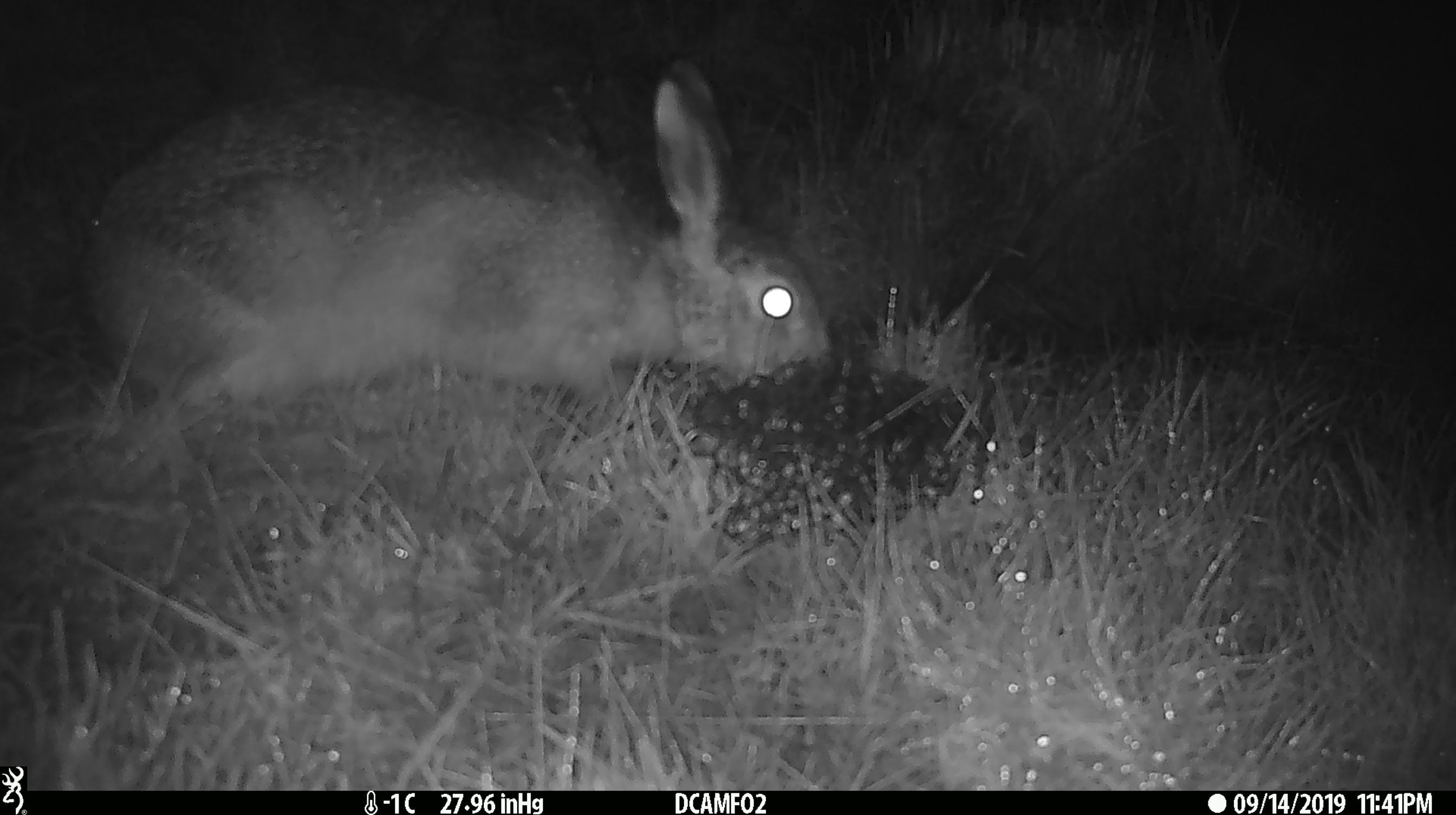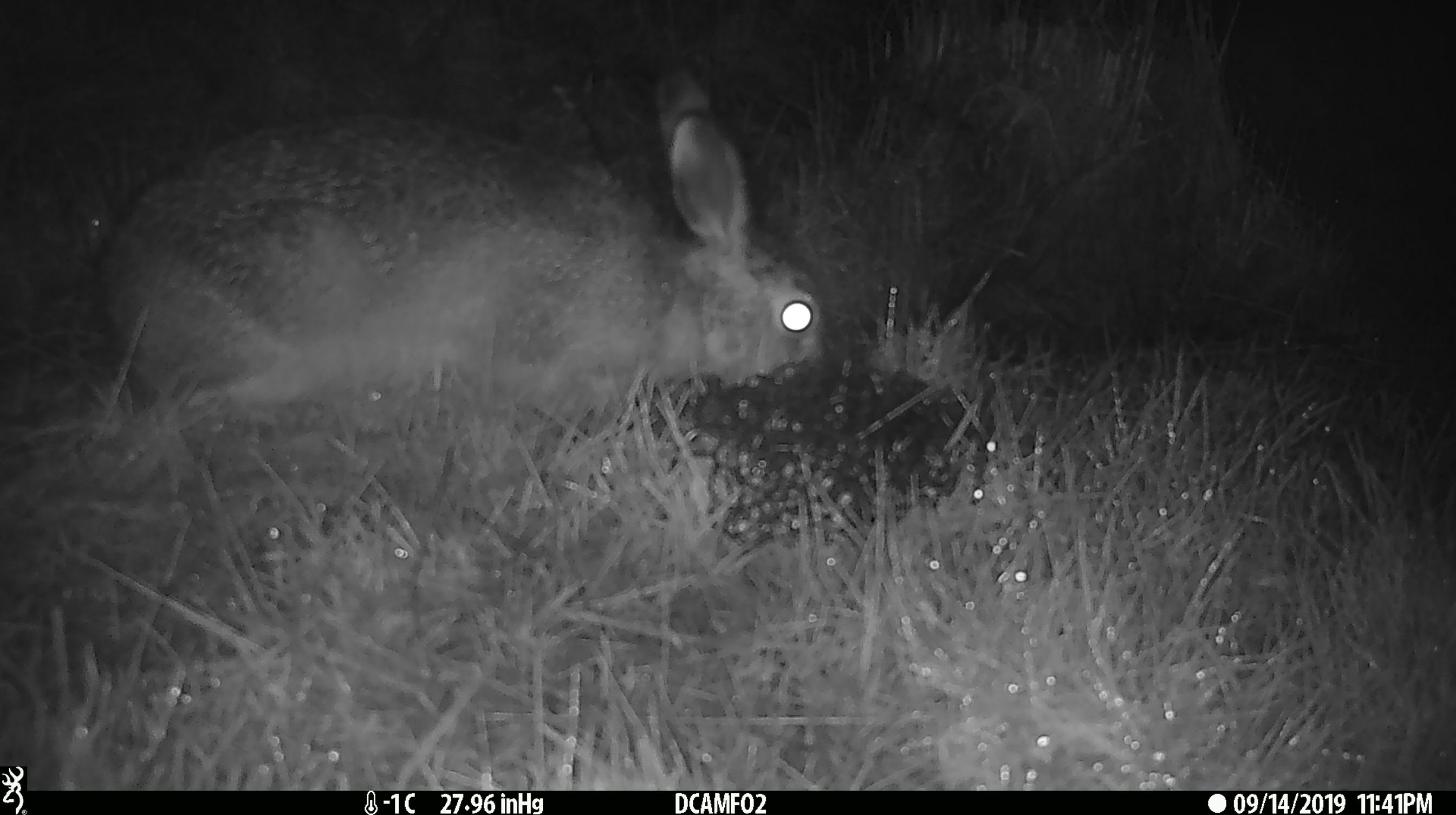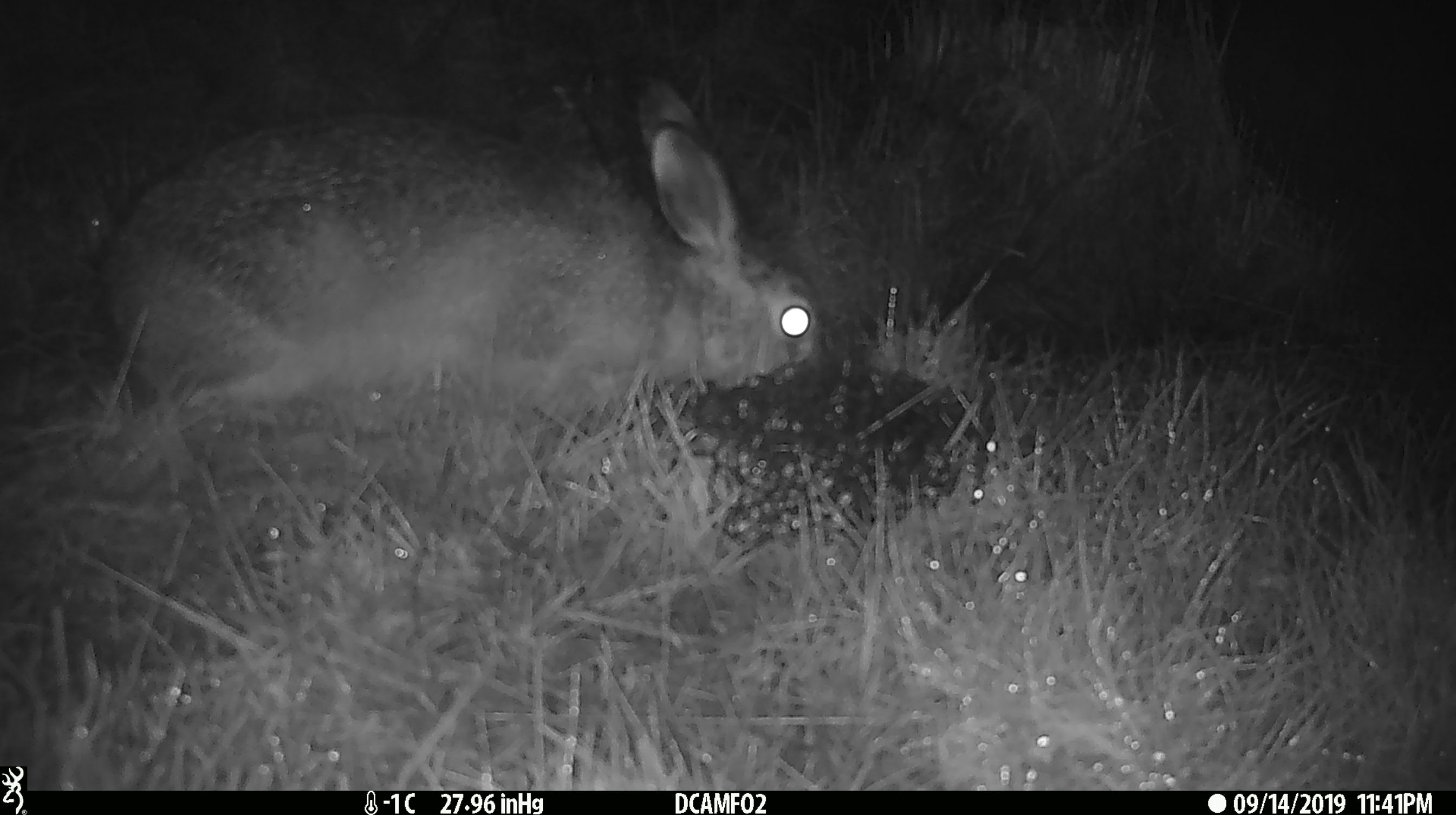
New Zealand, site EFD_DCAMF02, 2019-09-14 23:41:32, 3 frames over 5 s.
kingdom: Animalia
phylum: Chordata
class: Mammalia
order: Lagomorpha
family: Leporidae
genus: Lepus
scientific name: Lepus europaeus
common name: brown hare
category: hare